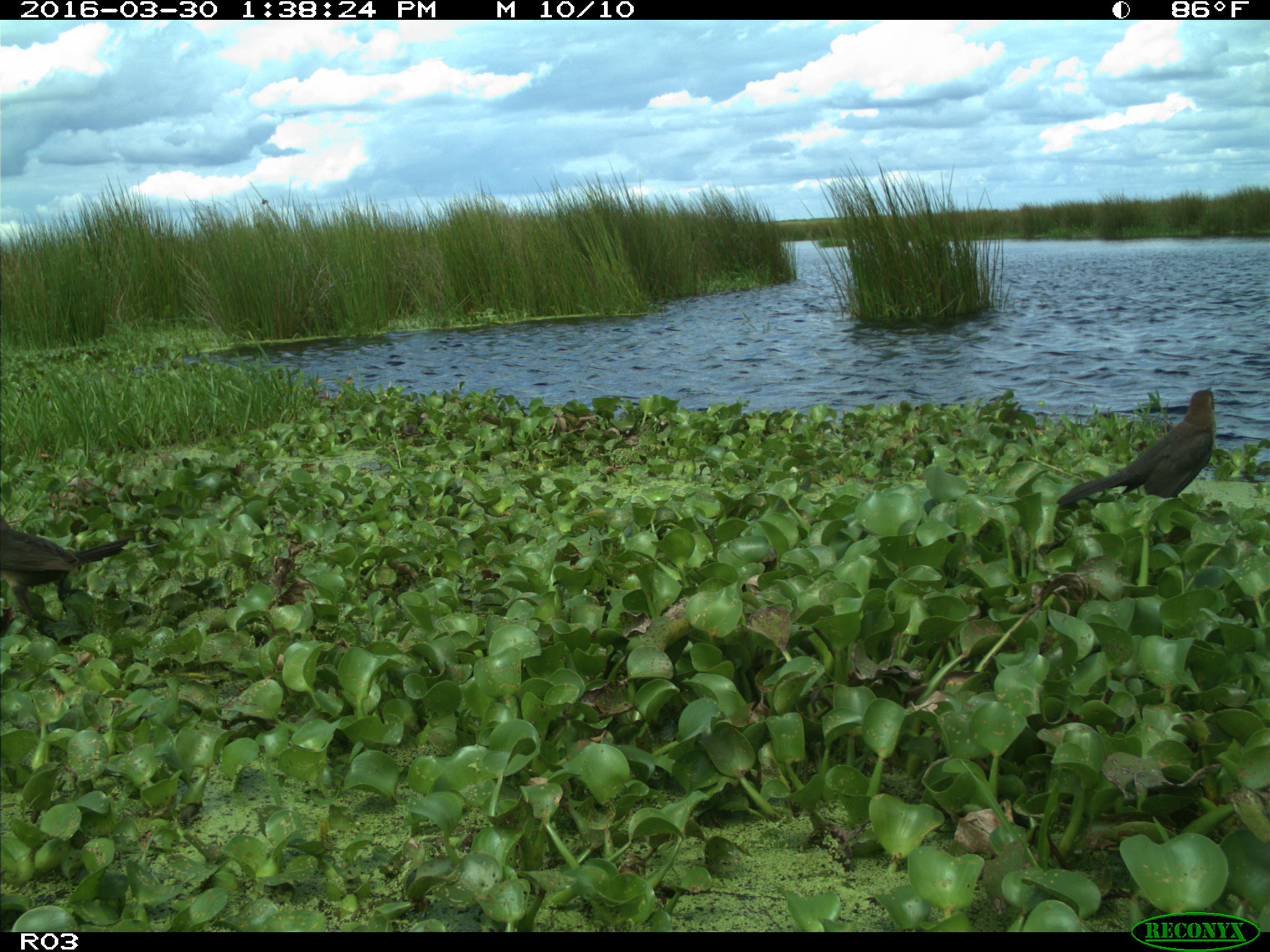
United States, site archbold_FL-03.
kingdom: Animalia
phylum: Chordata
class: Aves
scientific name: Aves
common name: birds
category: unidentified bird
Unidentified bird (birds) (Aves).